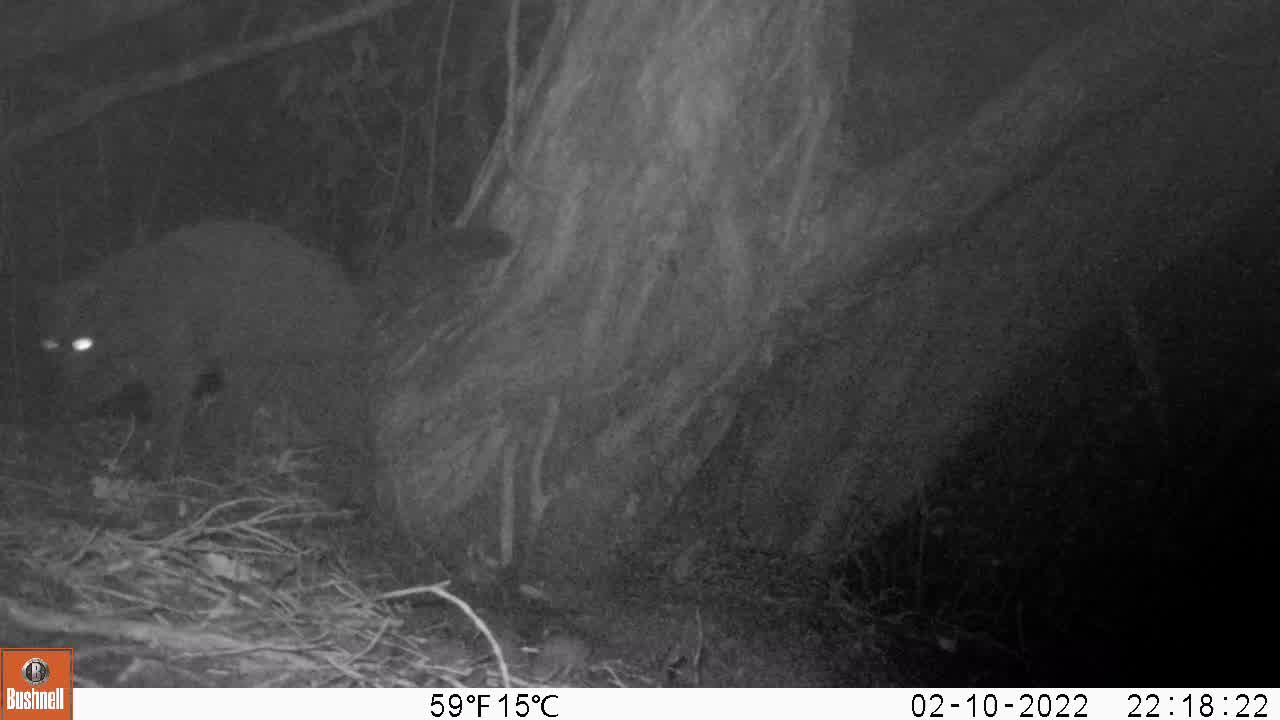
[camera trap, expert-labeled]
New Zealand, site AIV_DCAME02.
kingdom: Animalia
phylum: Chordata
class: Mammalia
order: Carnivora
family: Felidae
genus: Felis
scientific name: Felis catus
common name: domestic cat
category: cat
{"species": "cat (domestic cat) (Felis catus)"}